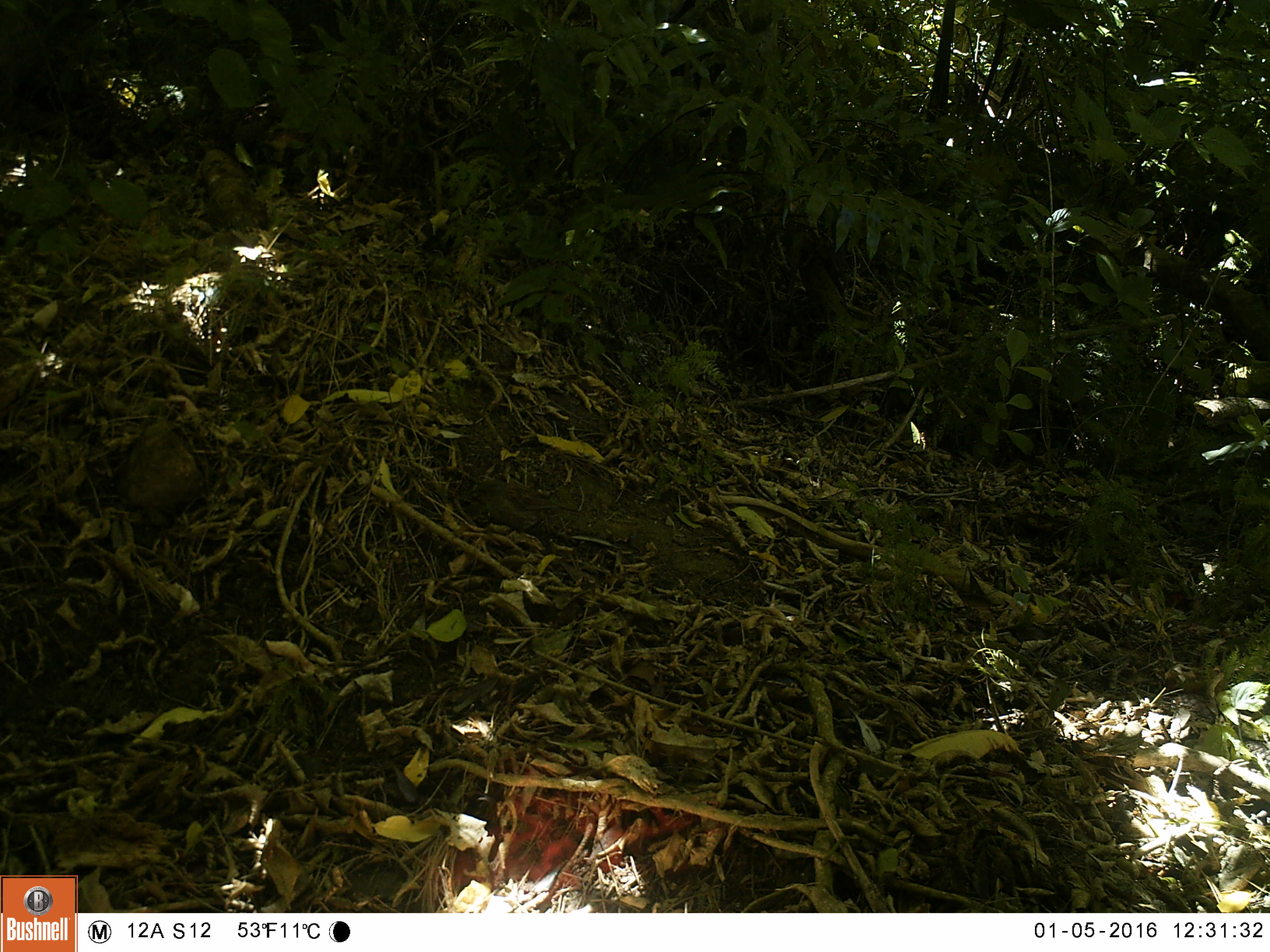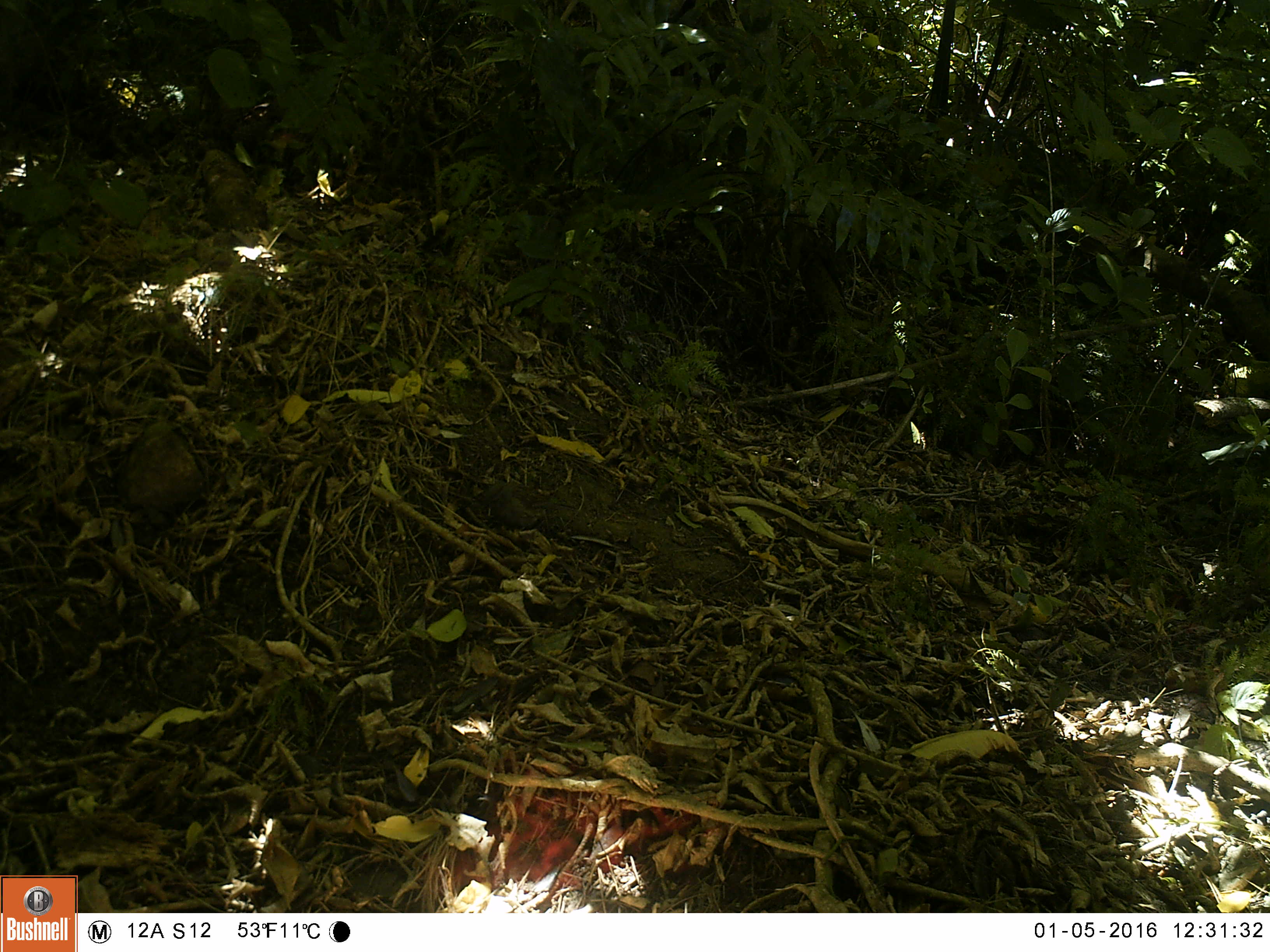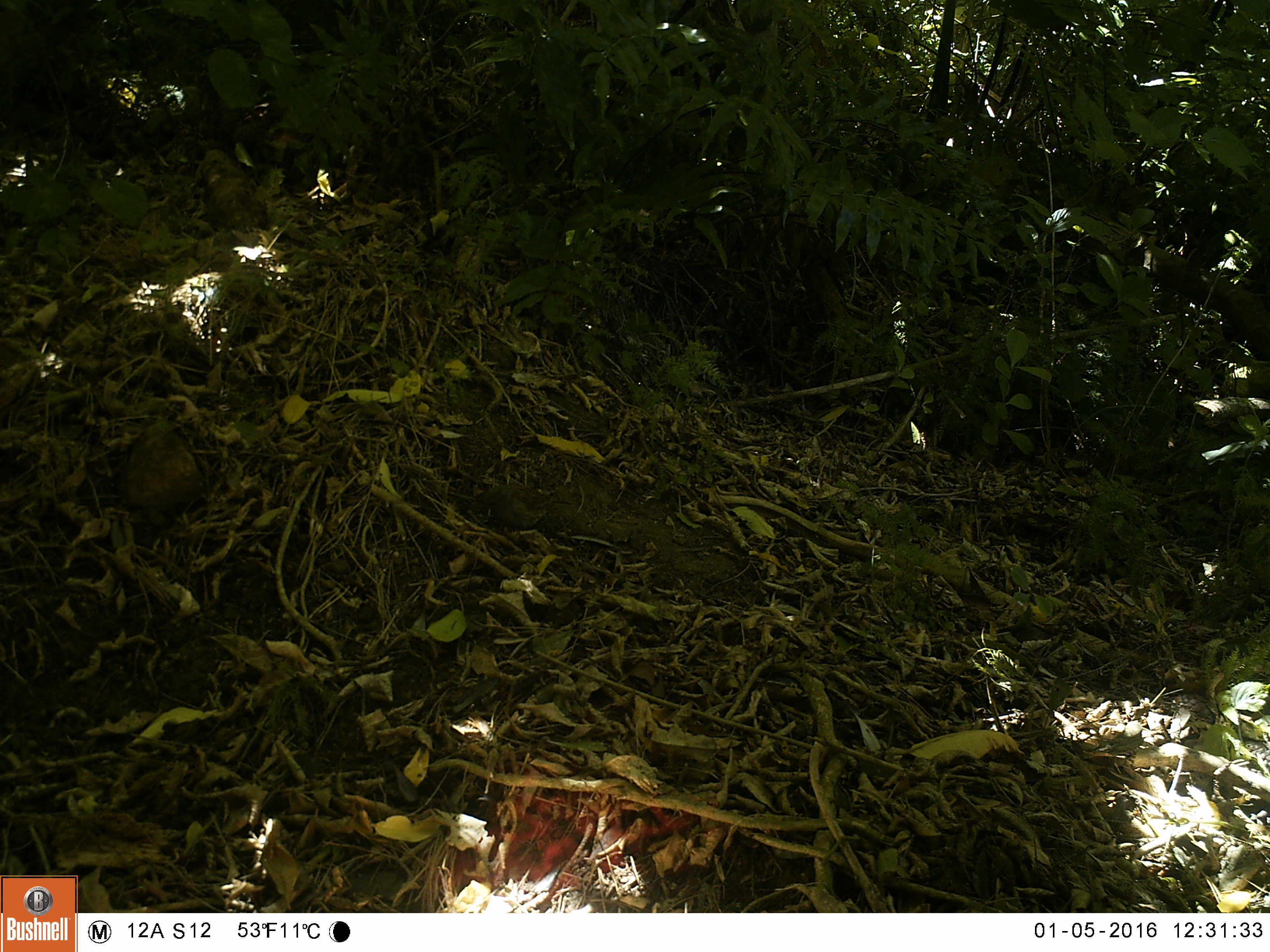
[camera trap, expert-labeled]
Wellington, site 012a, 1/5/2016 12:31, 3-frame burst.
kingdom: Animalia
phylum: Chordata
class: Aves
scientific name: Aves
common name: bird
Bird (Aves).